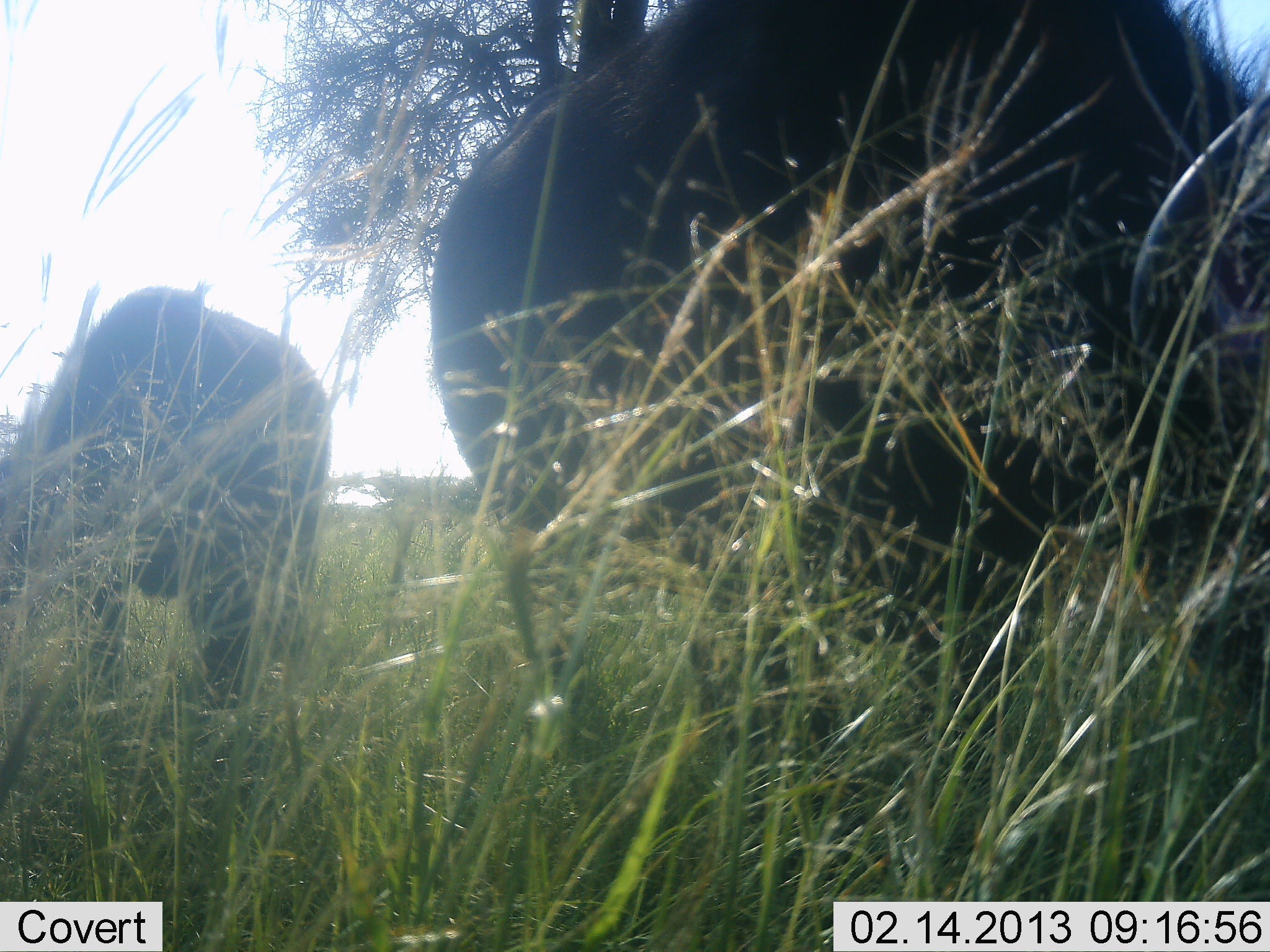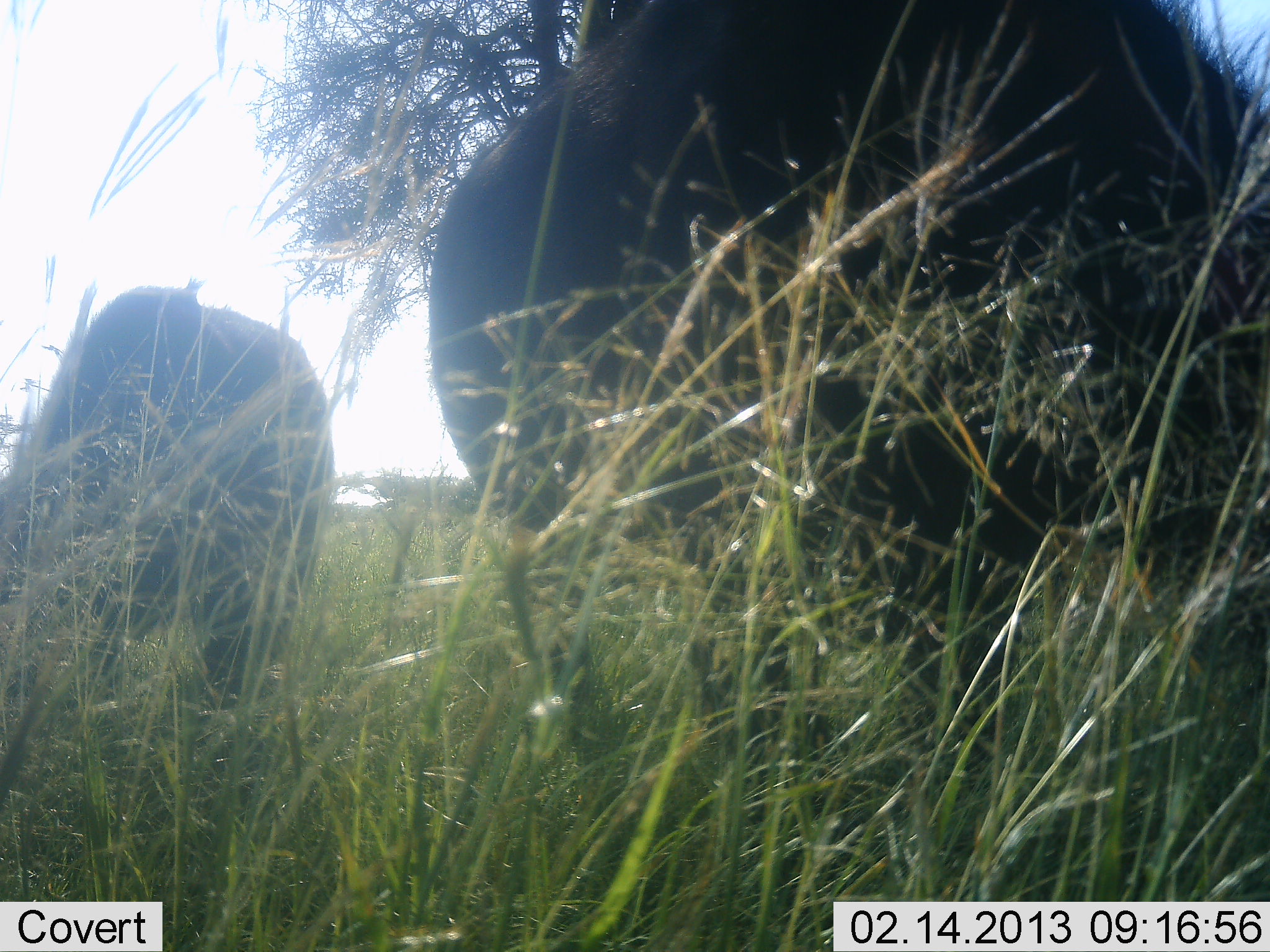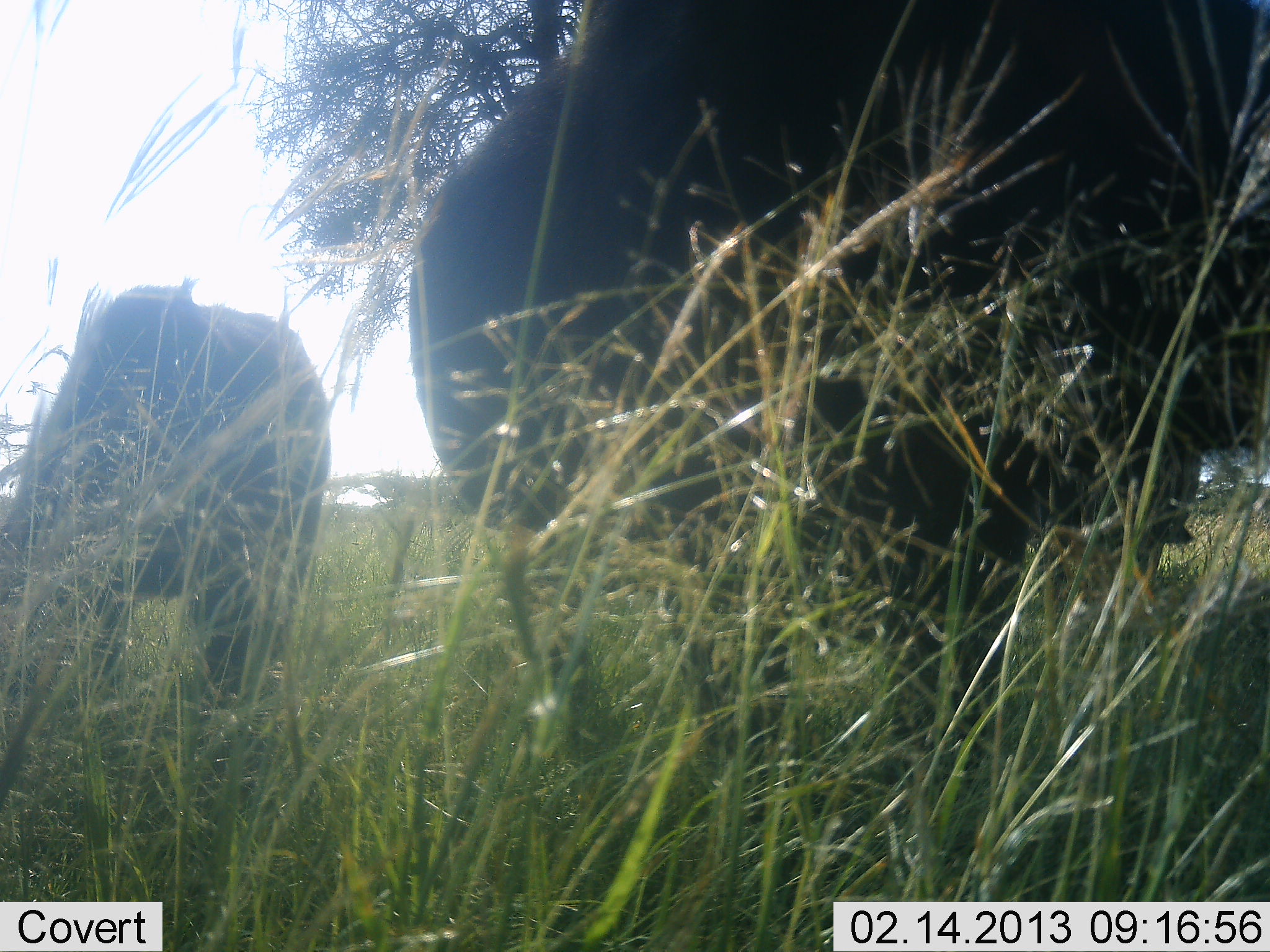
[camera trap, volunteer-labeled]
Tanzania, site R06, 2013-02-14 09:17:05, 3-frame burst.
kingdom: Animalia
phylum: Chordata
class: Mammalia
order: Artiodactyla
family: Bovidae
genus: Syncerus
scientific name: Syncerus caffer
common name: cape buffalo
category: buffalo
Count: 2.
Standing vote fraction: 35%.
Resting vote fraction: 0%.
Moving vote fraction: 5%.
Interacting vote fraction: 0%.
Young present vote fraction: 0%.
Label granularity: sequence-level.